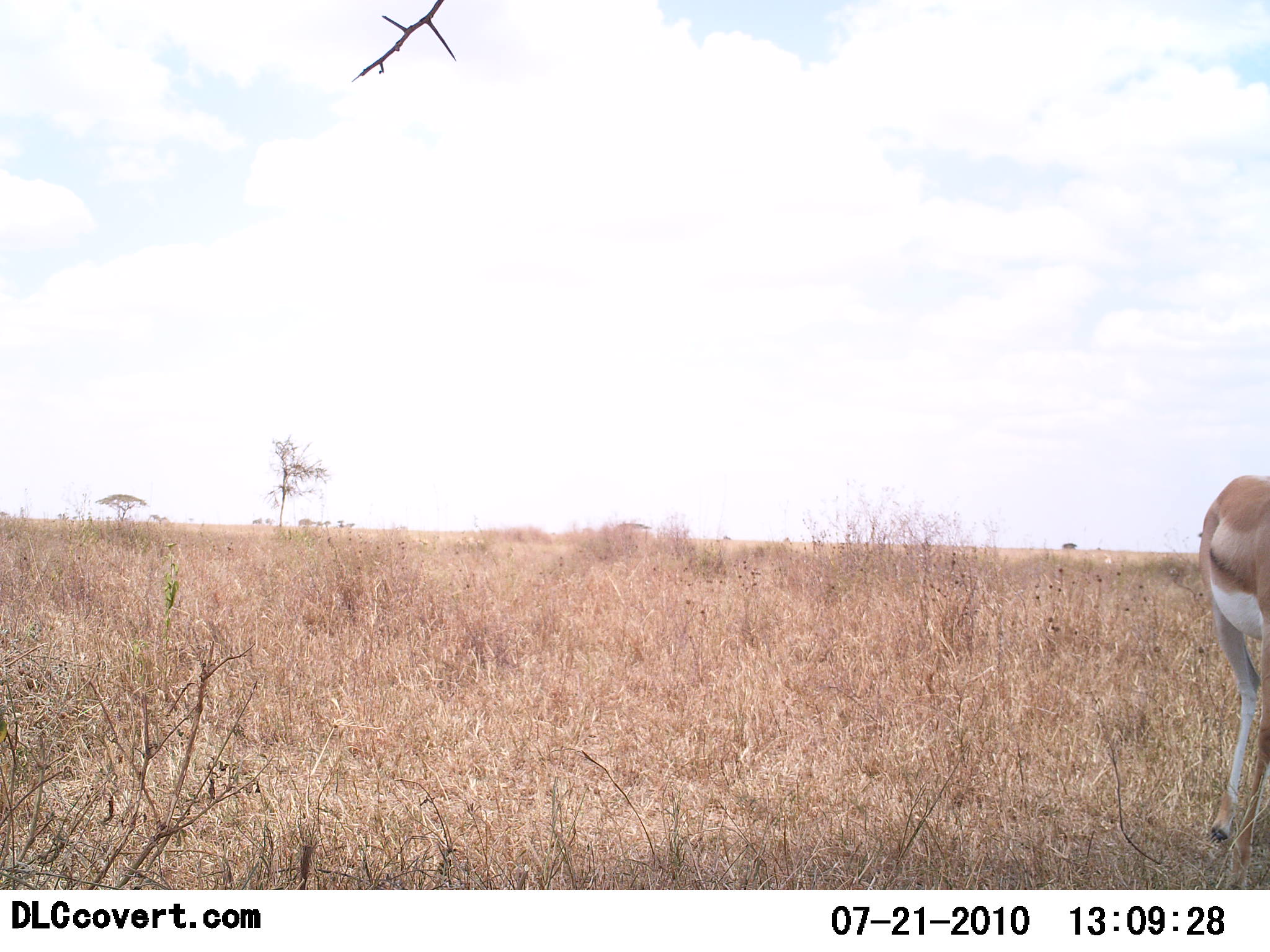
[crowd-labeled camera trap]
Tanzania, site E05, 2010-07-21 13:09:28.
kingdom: Animalia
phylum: Chordata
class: Mammalia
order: Artiodactyla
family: Bovidae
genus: Nanger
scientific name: Nanger granti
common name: grant's gazelle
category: gazellegrants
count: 1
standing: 91%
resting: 0%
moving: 9%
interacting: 0%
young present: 0%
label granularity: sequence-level